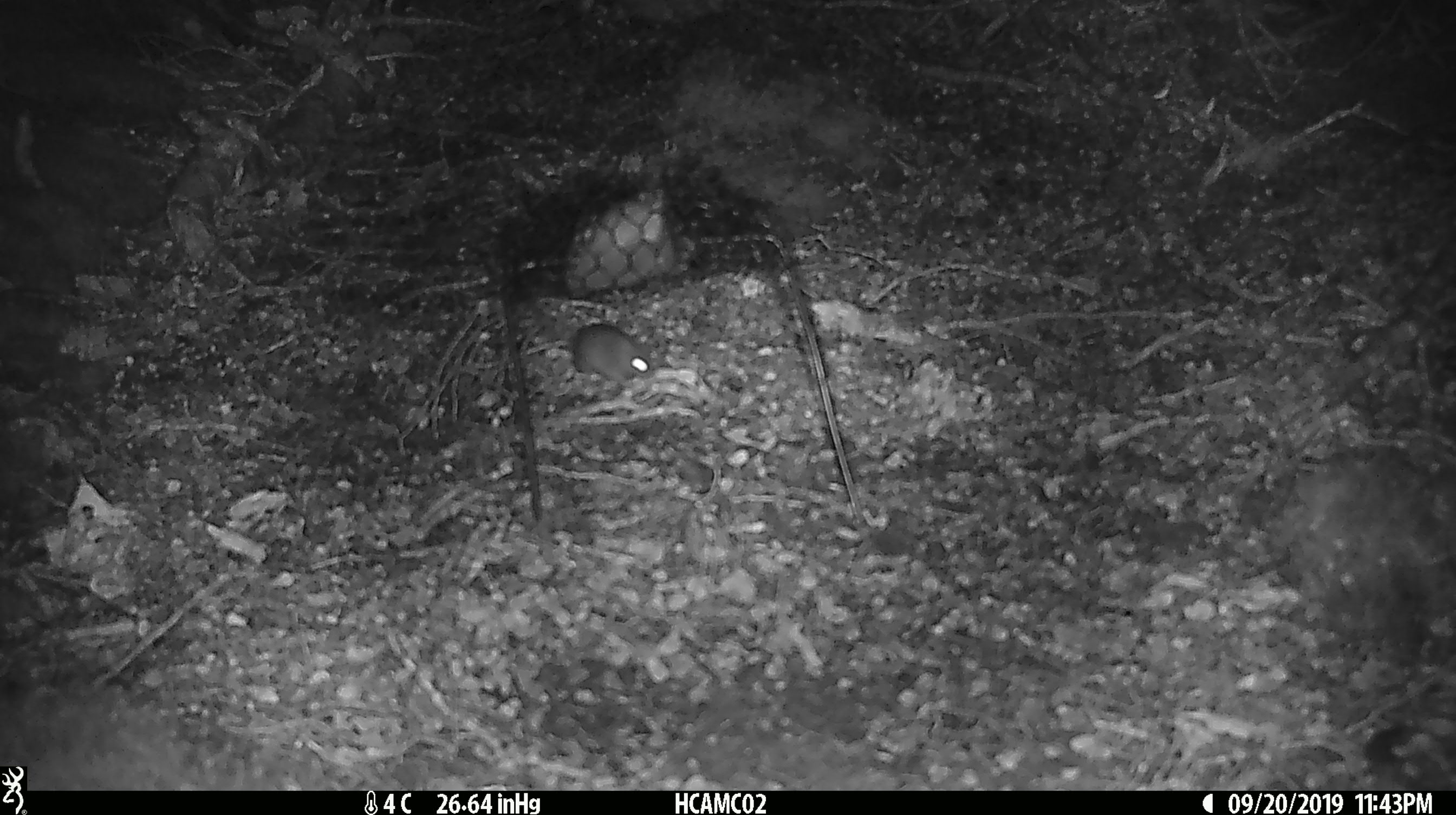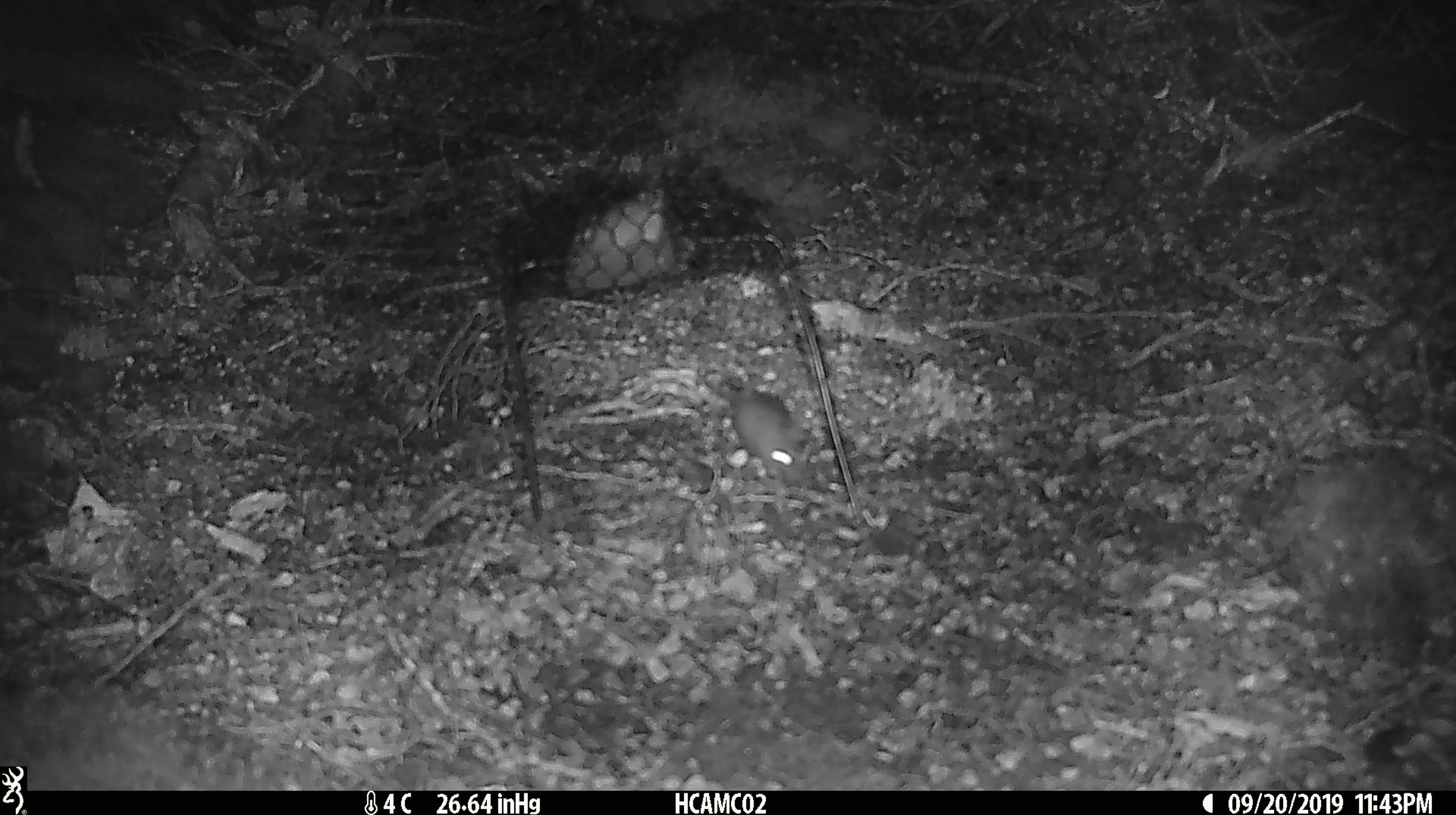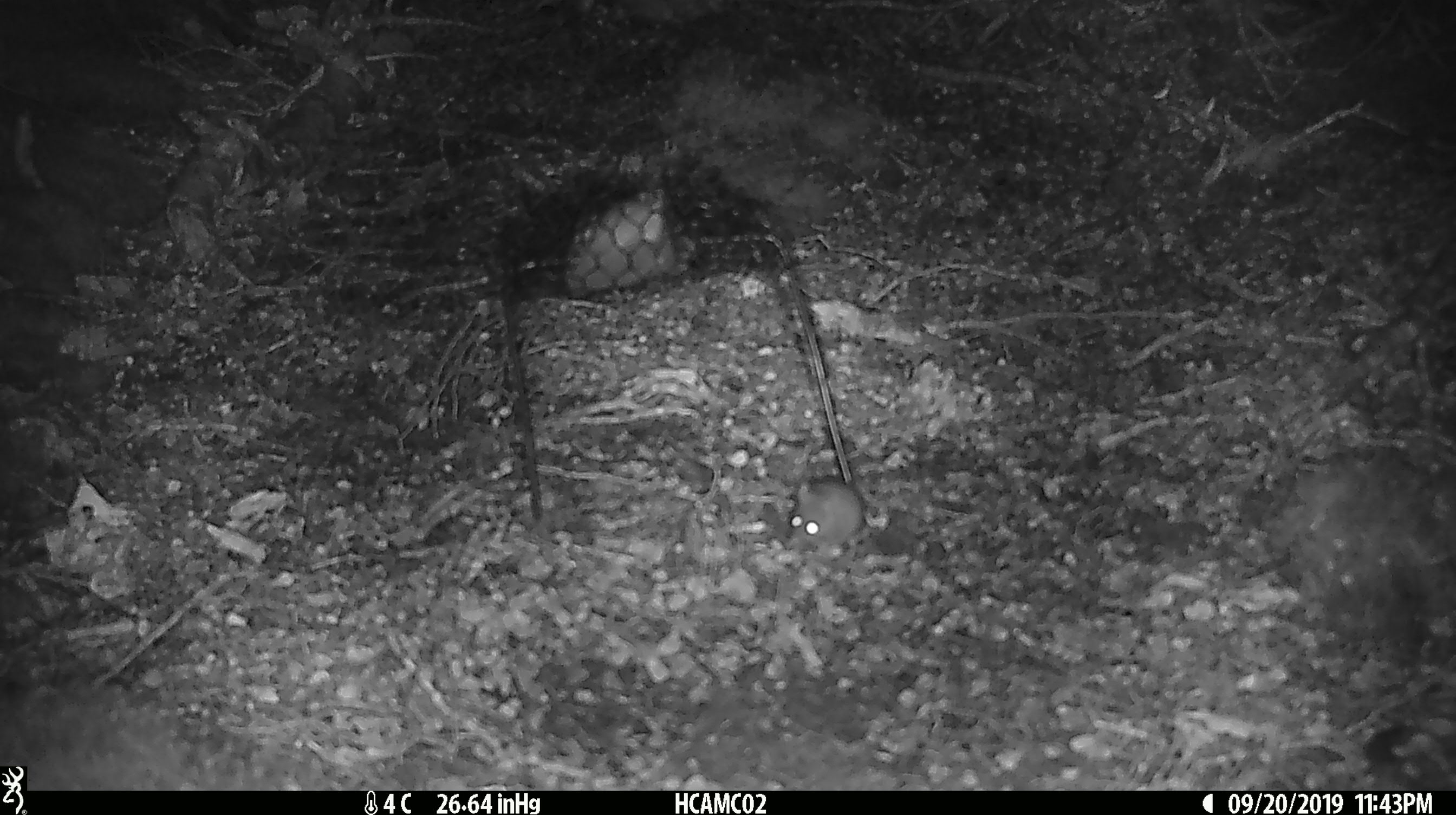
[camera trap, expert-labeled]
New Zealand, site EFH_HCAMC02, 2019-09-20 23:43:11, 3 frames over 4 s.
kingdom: Animalia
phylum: Chordata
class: Mammalia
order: Rodentia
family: Muridae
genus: Mus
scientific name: Mus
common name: mouse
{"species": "mouse (Mus)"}